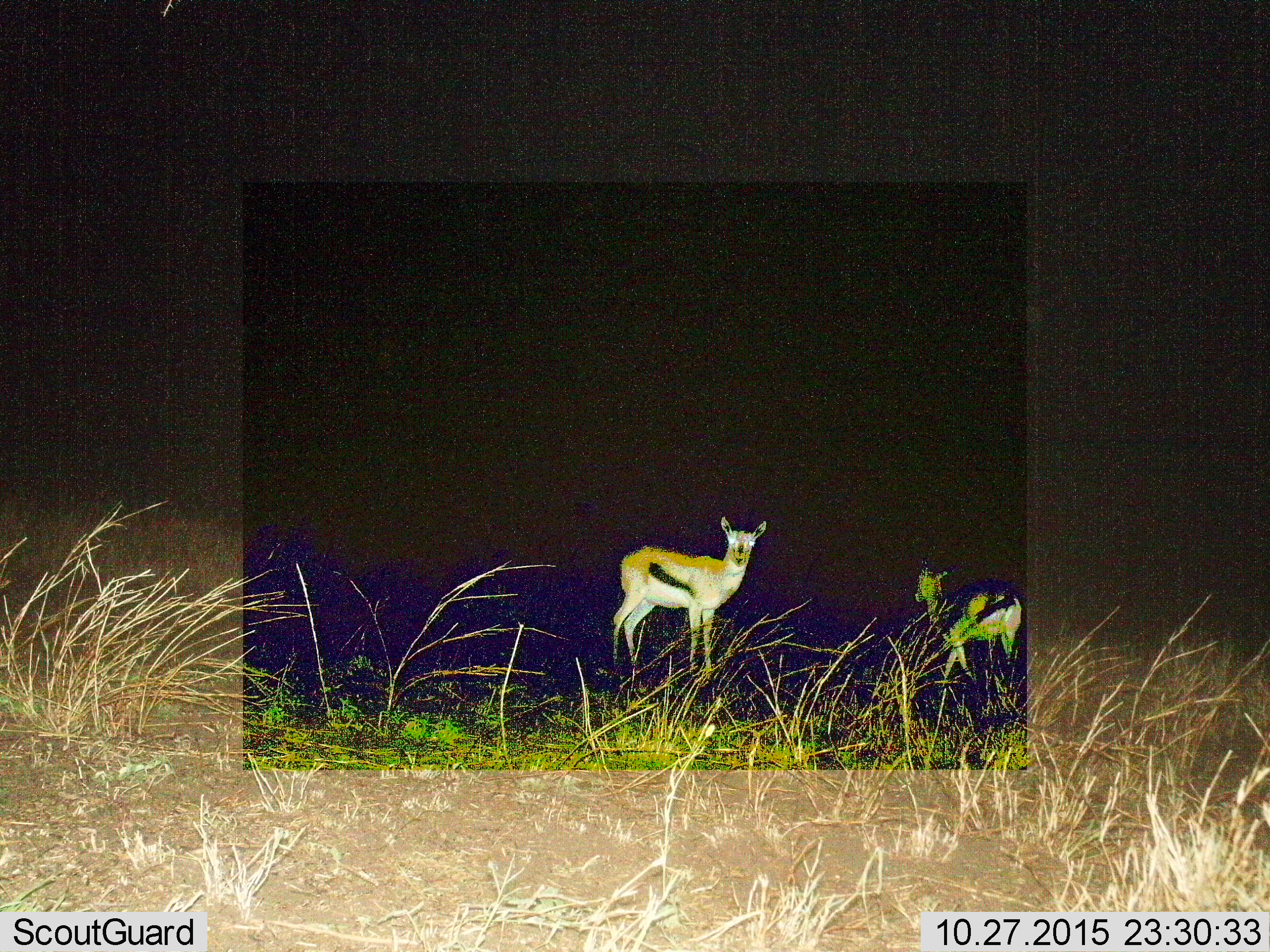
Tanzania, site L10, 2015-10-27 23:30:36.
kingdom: Animalia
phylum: Chordata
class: Mammalia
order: Artiodactyla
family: Bovidae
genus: Eudorcas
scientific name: Eudorcas thomsonii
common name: thomson's gazelle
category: gazellethomsons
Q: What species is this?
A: Gazellethomsons (thomson's gazelle) (Eudorcas thomsonii).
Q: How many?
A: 2.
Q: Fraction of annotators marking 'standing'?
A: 100%.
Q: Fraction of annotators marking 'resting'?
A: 0%.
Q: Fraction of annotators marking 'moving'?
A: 33%.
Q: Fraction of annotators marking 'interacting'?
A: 0%.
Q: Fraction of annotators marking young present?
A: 0%.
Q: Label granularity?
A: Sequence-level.